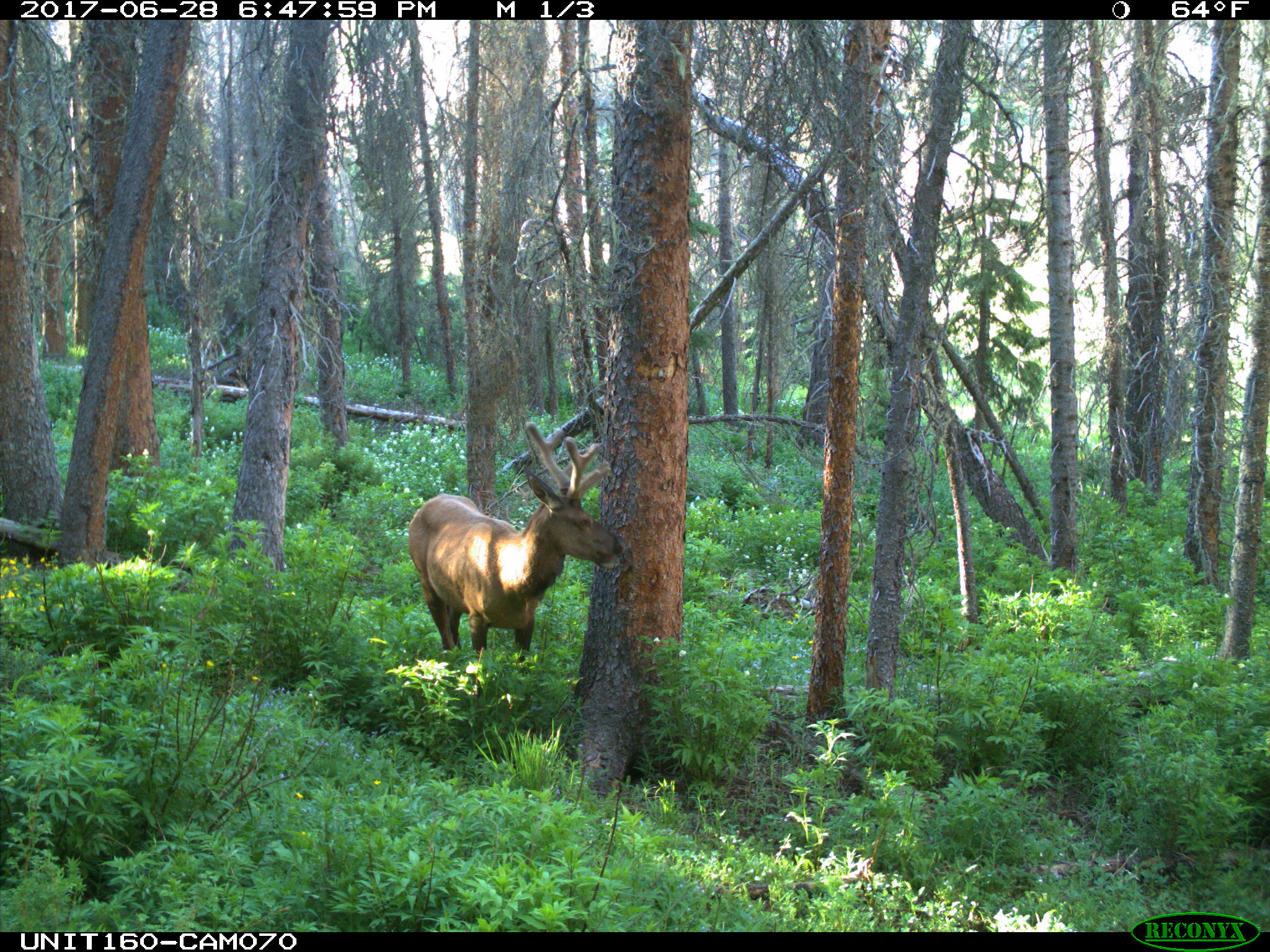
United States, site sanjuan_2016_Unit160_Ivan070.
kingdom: Animalia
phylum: Chordata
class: Mammalia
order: Artiodactyla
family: Cervidae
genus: Cervus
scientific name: Cervus elaphus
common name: red deer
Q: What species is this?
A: Cervus elaphus (red deer).